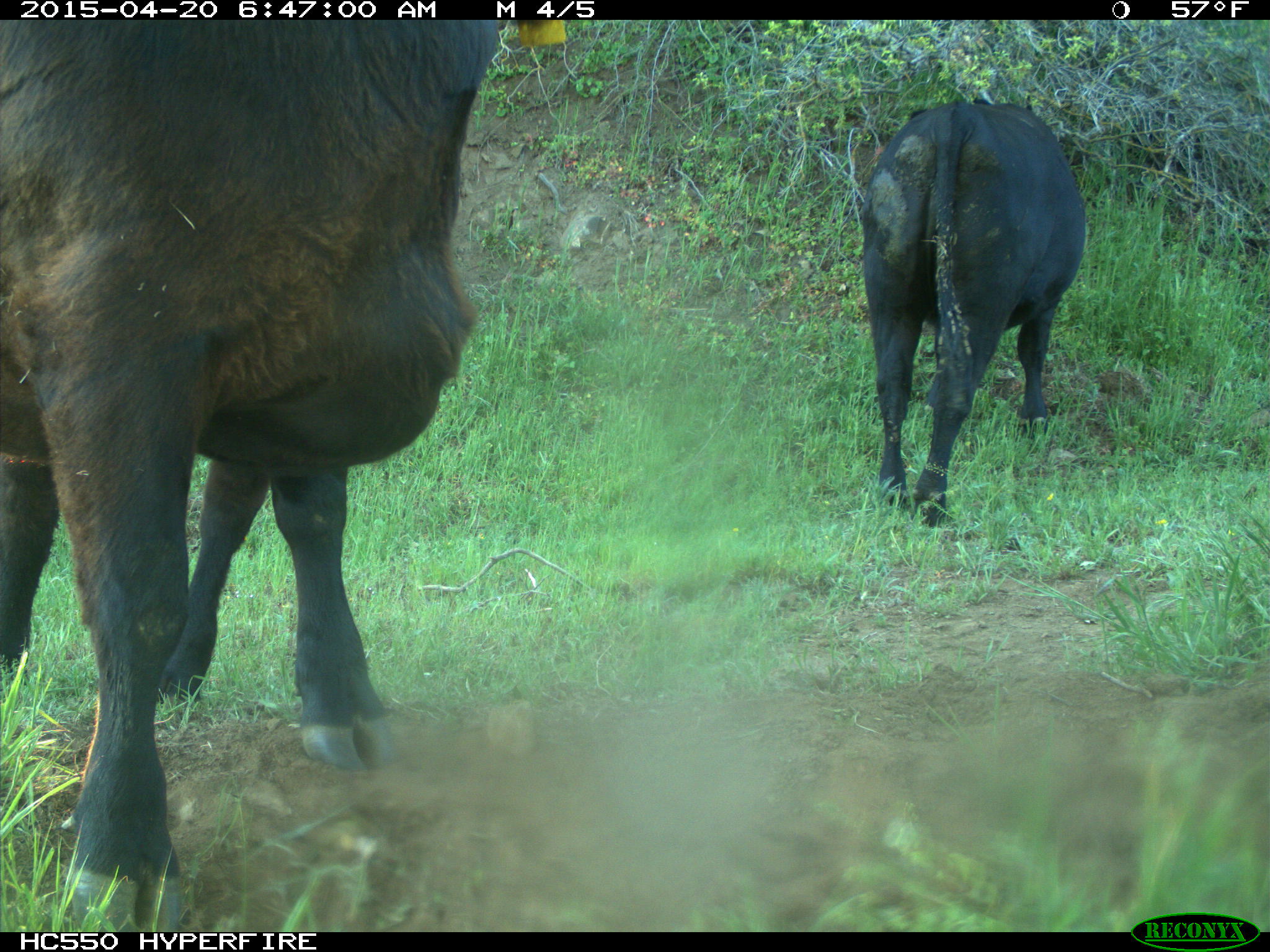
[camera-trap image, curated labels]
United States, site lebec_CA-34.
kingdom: Animalia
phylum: Chordata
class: Mammalia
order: Artiodactyla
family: Bovidae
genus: Bos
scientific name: Bos taurus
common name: domestic cow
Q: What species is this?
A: Bos taurus (domestic cow).